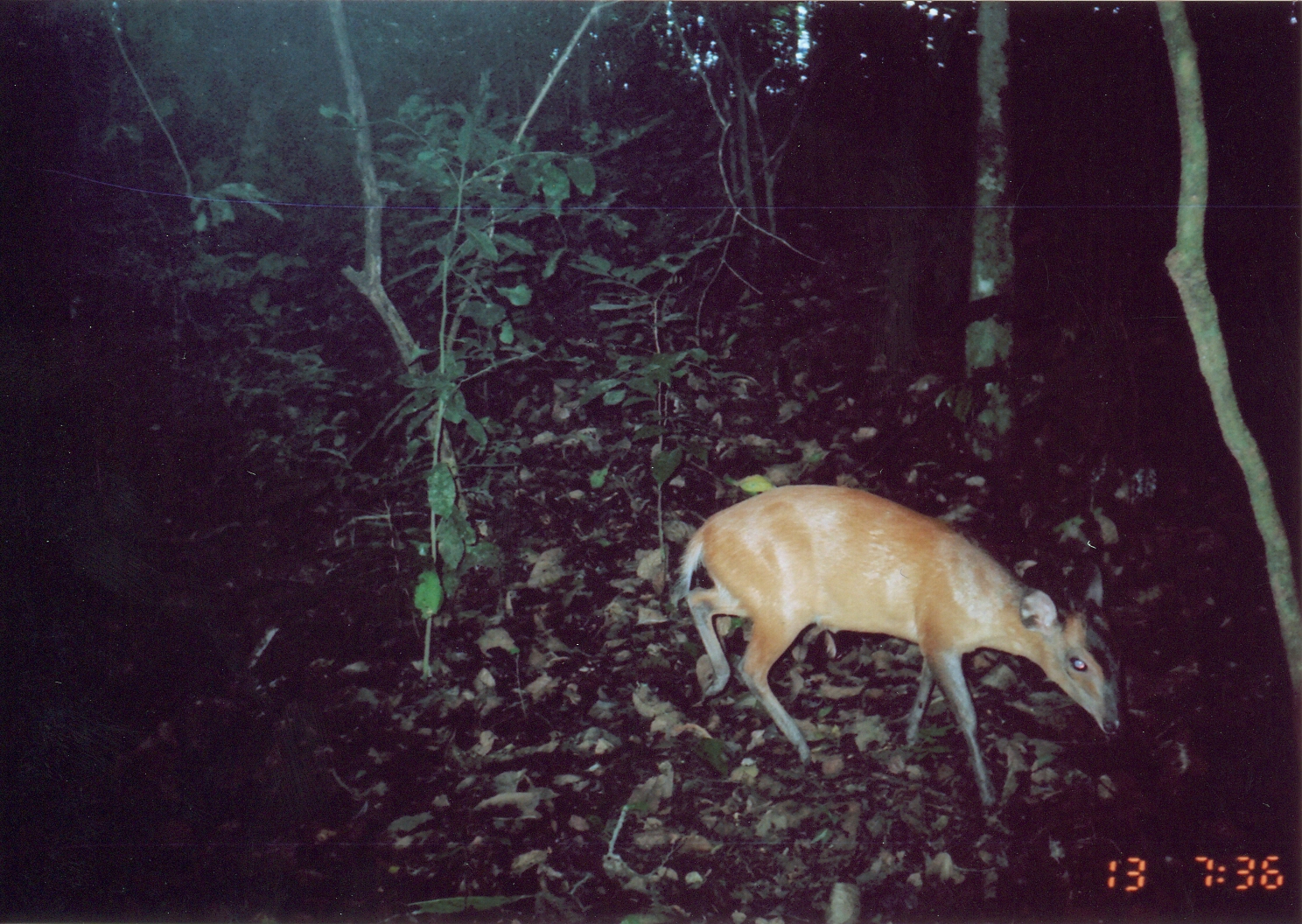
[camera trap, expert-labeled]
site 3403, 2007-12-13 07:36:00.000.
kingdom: Animalia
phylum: Chordata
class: Mammalia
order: Artiodactyla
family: Bovidae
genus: Cephalophus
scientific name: Cephalophus harveyi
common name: harvey's duiker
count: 1